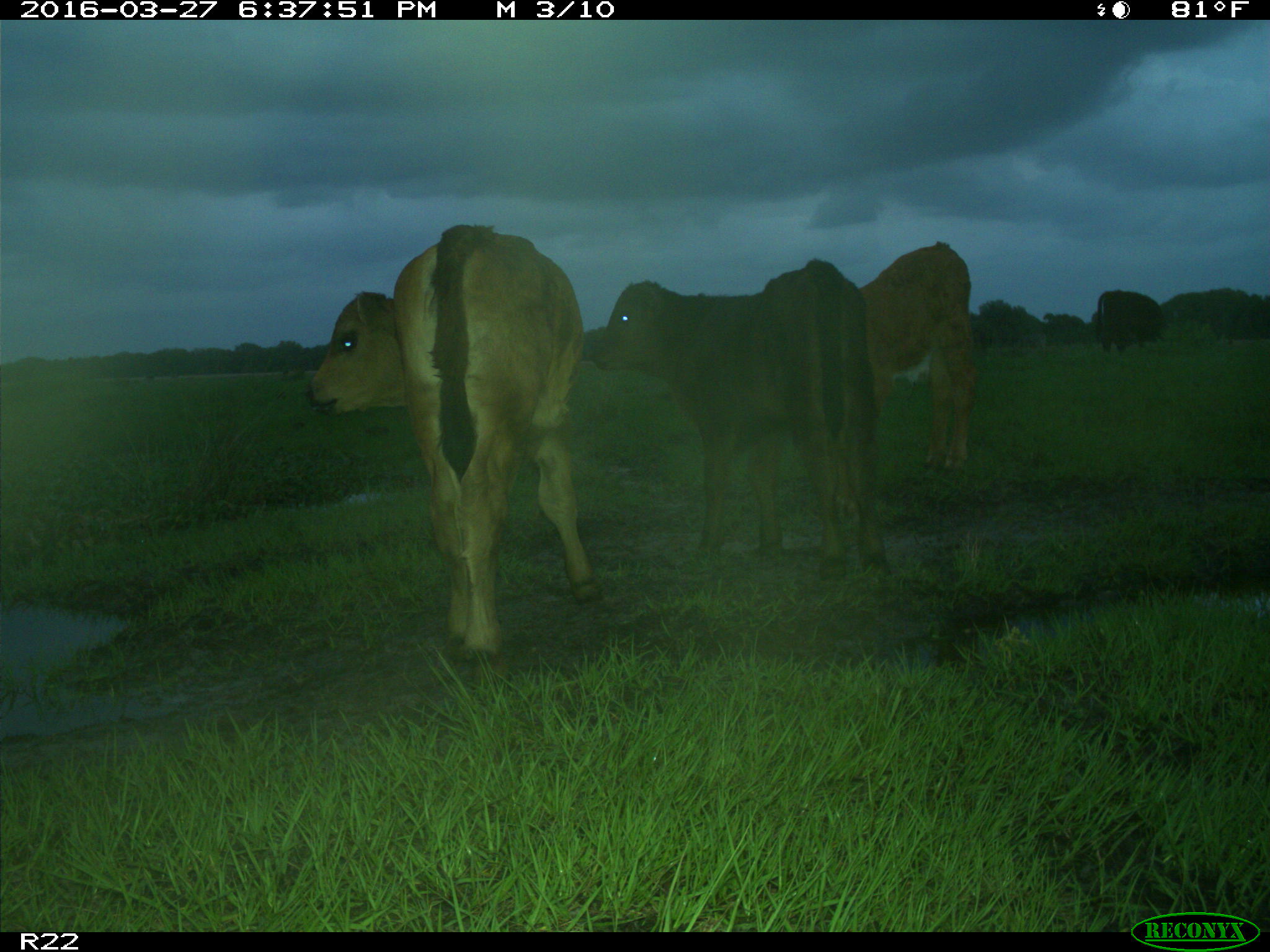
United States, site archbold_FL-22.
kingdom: Animalia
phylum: Chordata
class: Mammalia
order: Artiodactyla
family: Bovidae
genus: Bos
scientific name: Bos taurus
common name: domestic cow